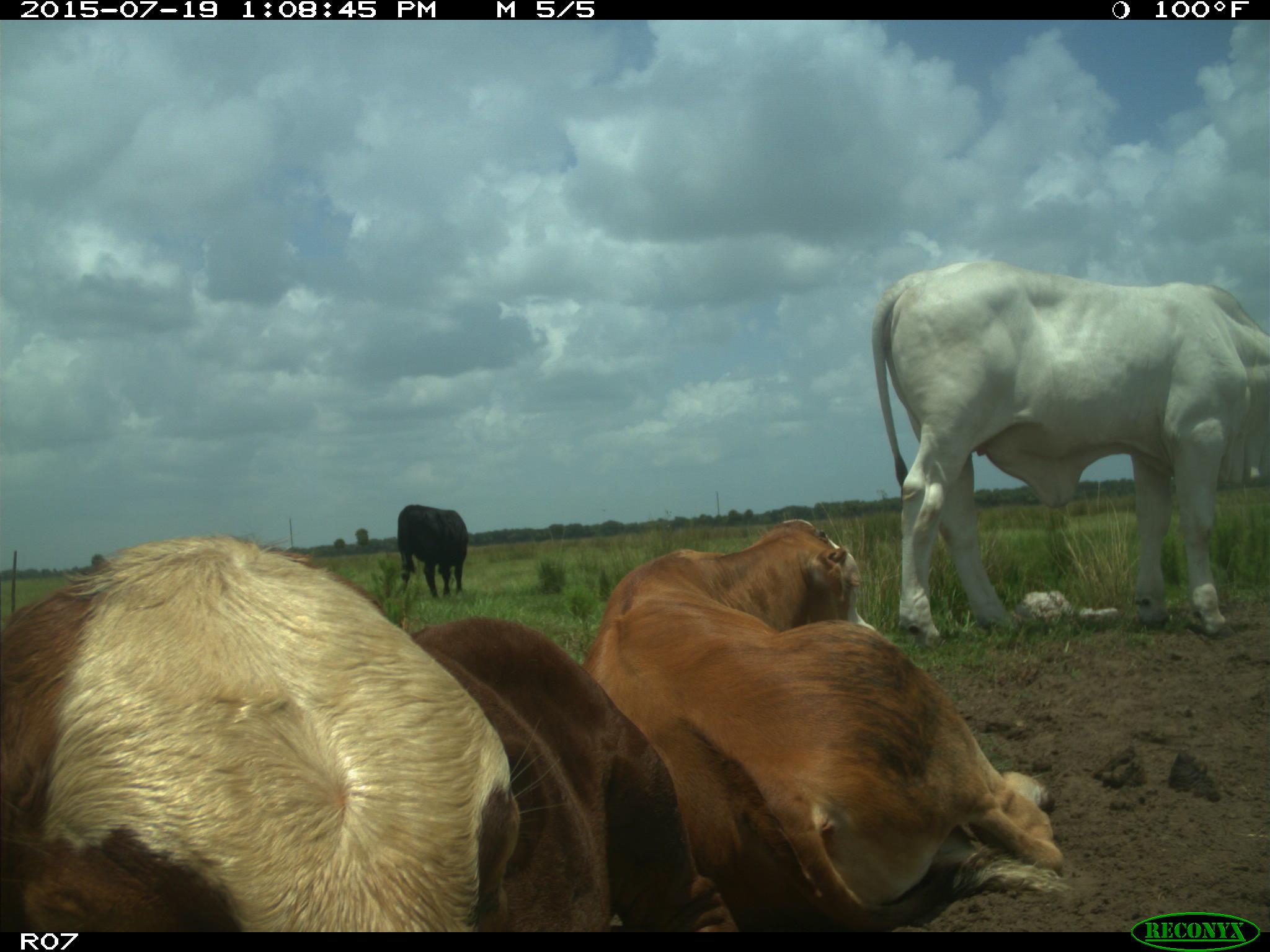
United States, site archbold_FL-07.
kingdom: Animalia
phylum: Chordata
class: Mammalia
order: Artiodactyla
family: Bovidae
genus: Bos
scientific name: Bos taurus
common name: domestic cow